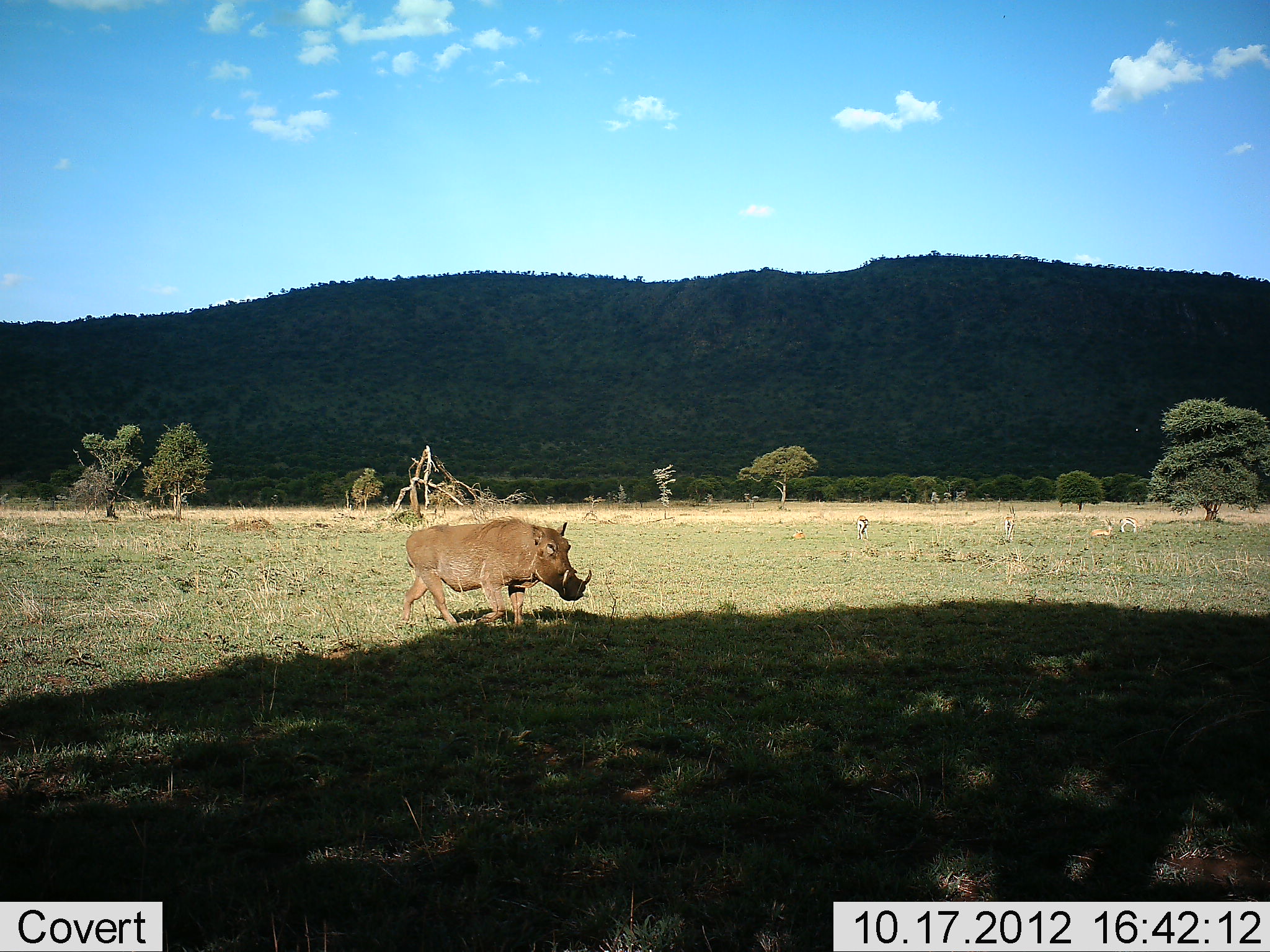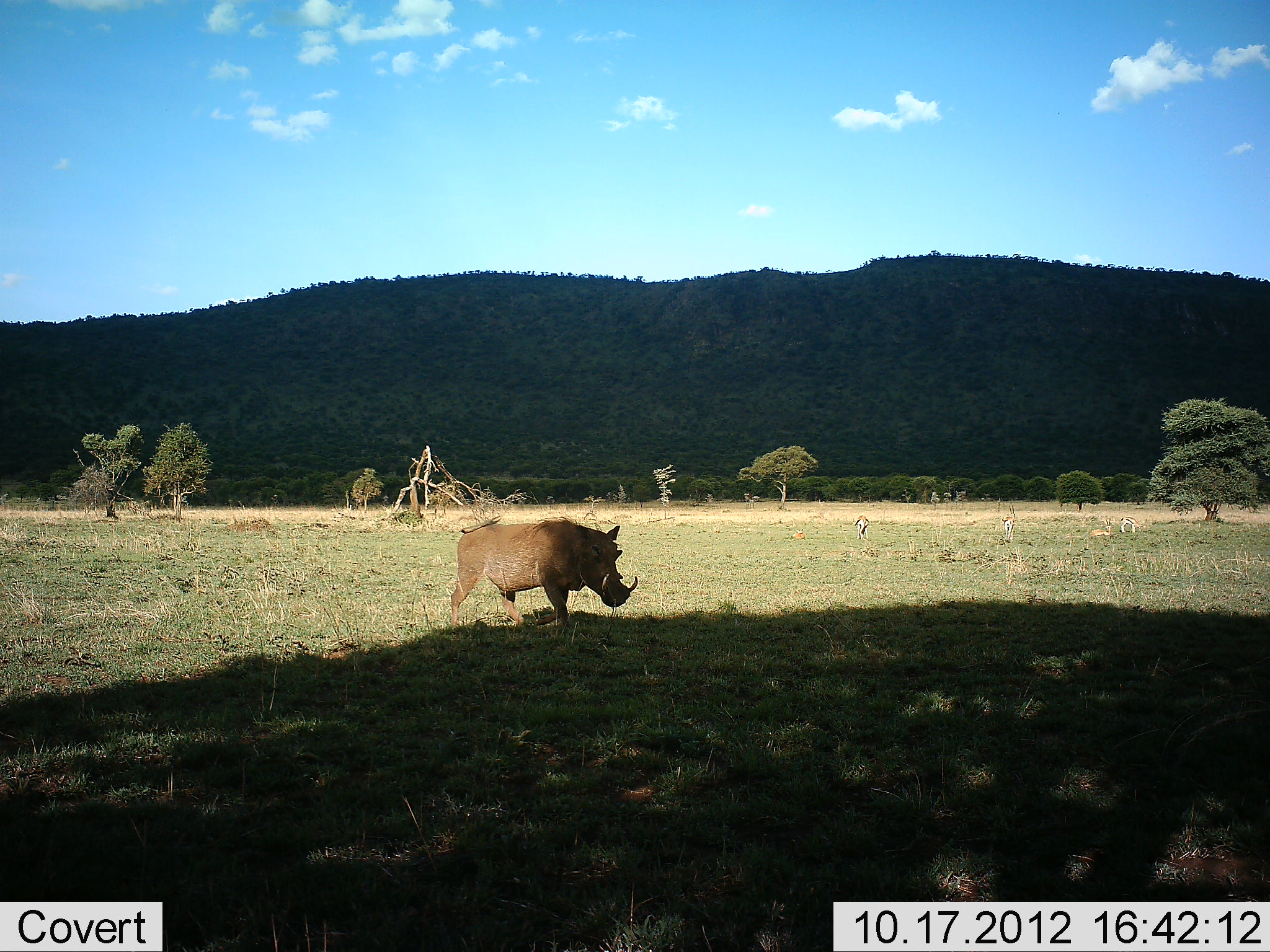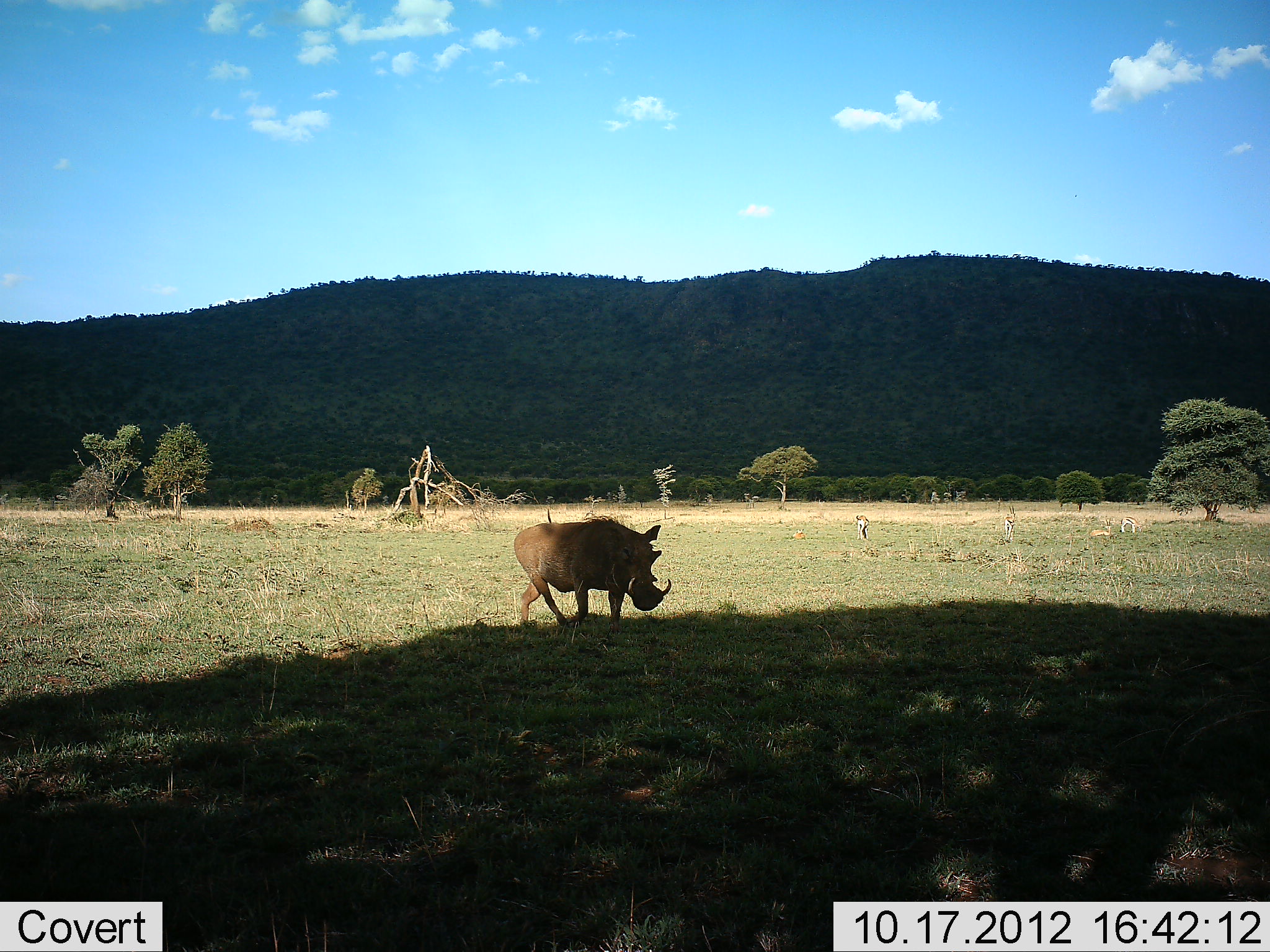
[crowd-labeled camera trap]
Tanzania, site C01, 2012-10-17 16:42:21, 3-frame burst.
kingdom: Animalia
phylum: Chordata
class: Mammalia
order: Artiodactyla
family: Suidae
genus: Phacochoerus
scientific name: Phacochoerus africanus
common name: warthog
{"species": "warthog (Phacochoerus africanus)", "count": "1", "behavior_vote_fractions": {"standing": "7%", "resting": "0%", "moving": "93%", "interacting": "0%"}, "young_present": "0%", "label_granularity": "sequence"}